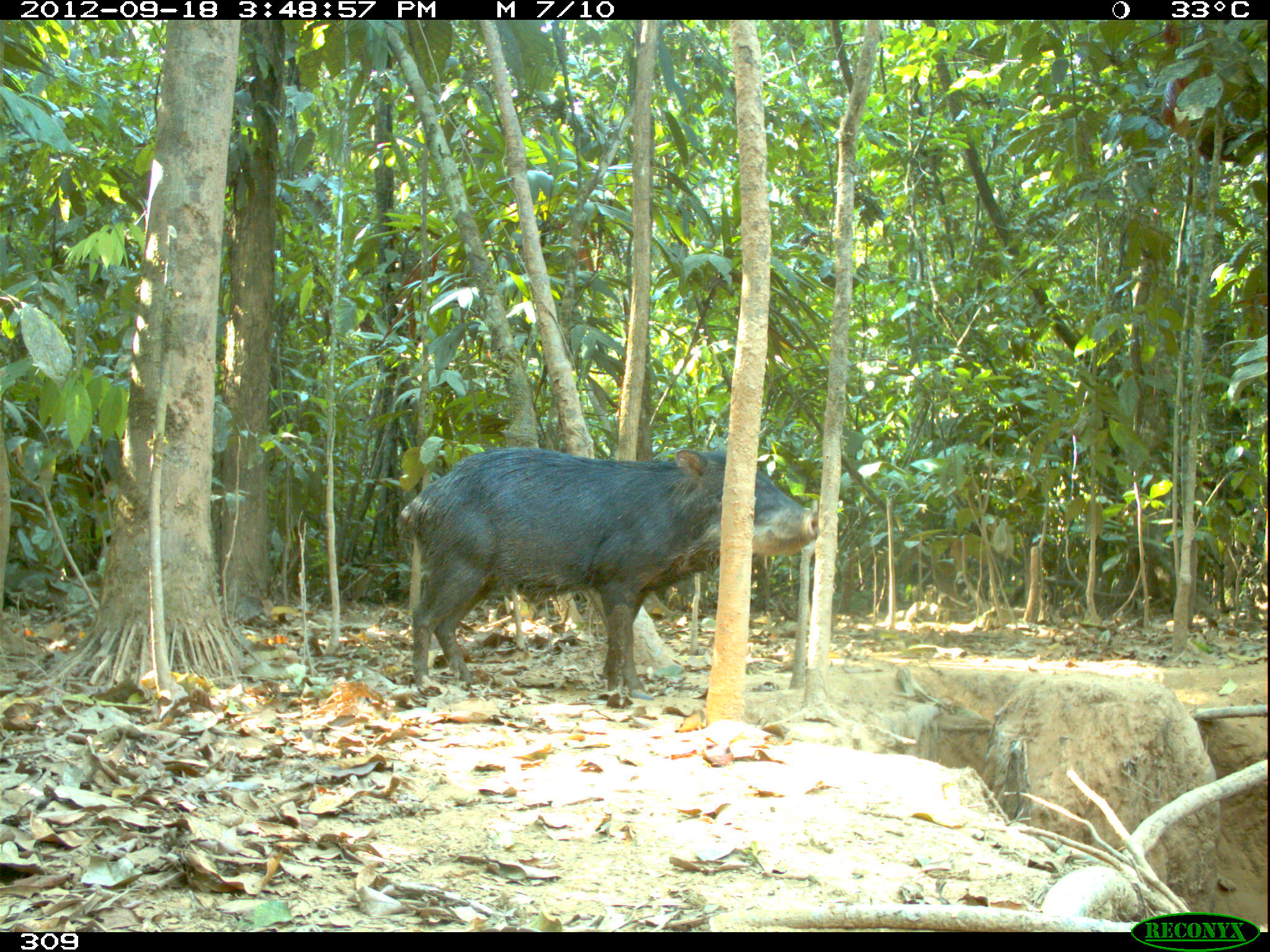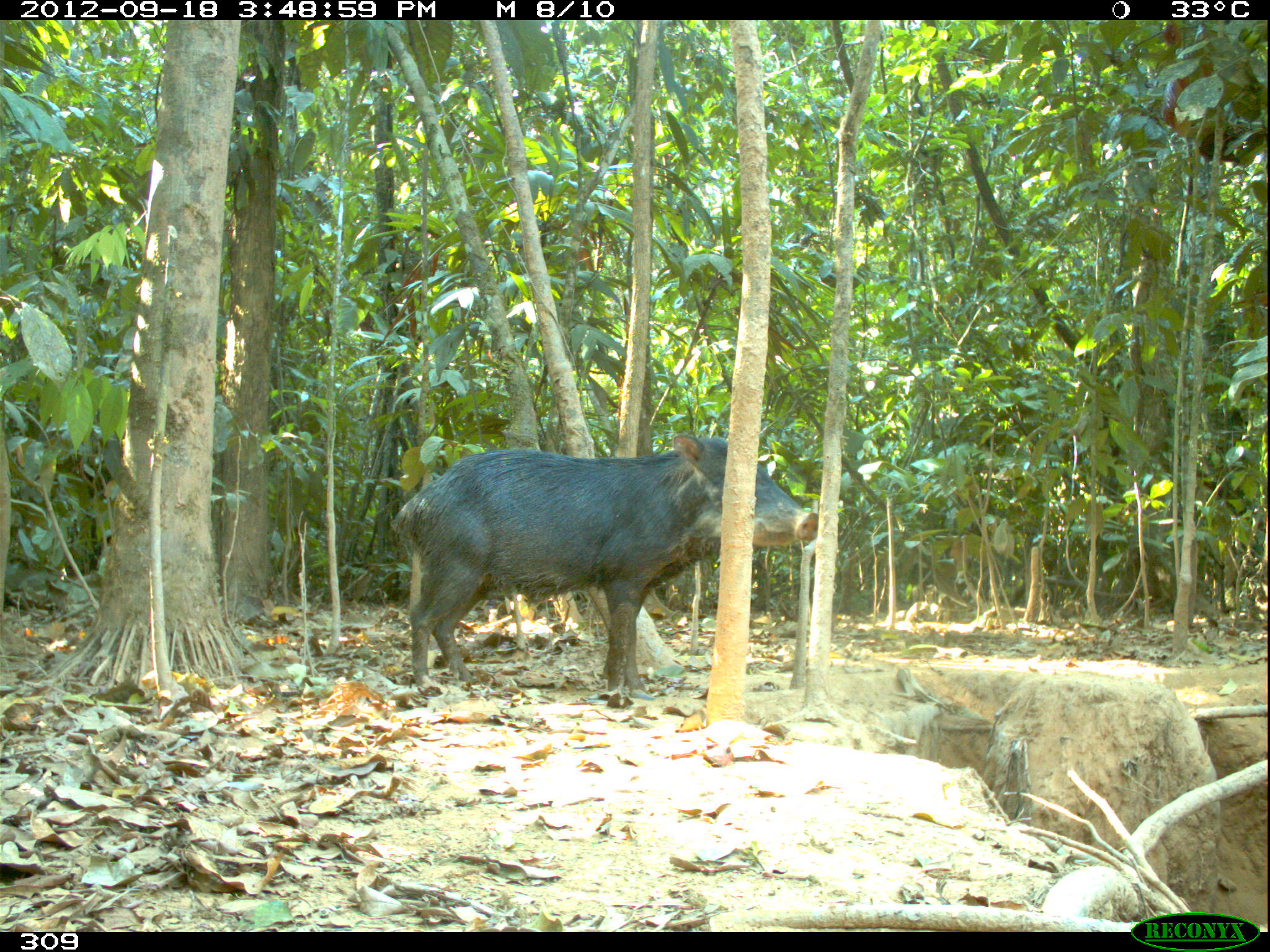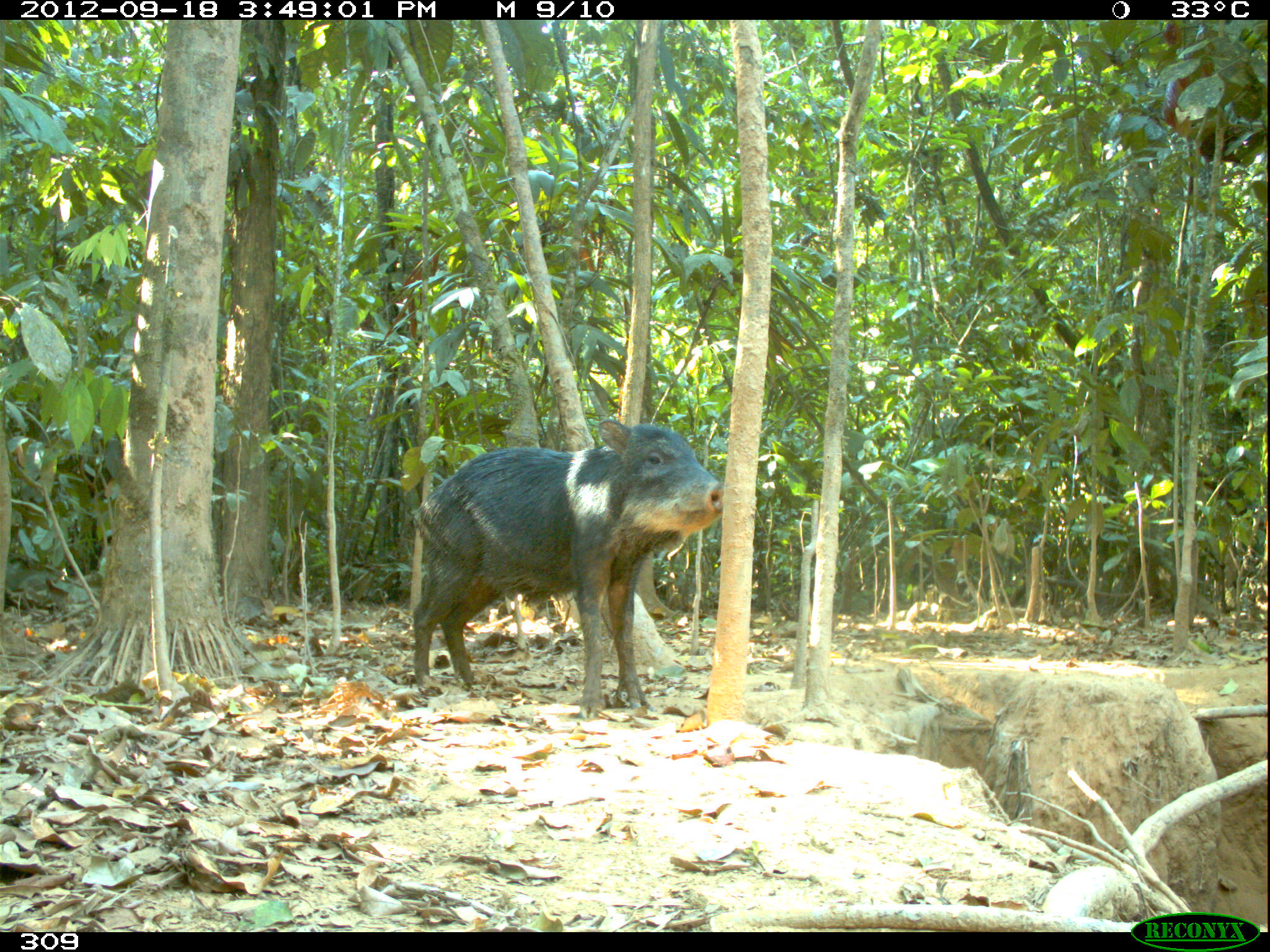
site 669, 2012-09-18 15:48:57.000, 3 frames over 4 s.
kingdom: Animalia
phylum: Chordata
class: Mammalia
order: Artiodactyla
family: Tayassuidae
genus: Tayassu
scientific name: Tayassu pecari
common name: white-lipped peccary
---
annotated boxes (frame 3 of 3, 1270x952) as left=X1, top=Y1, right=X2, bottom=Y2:
tayassu pecari: left=410, top=417, right=724, bottom=718